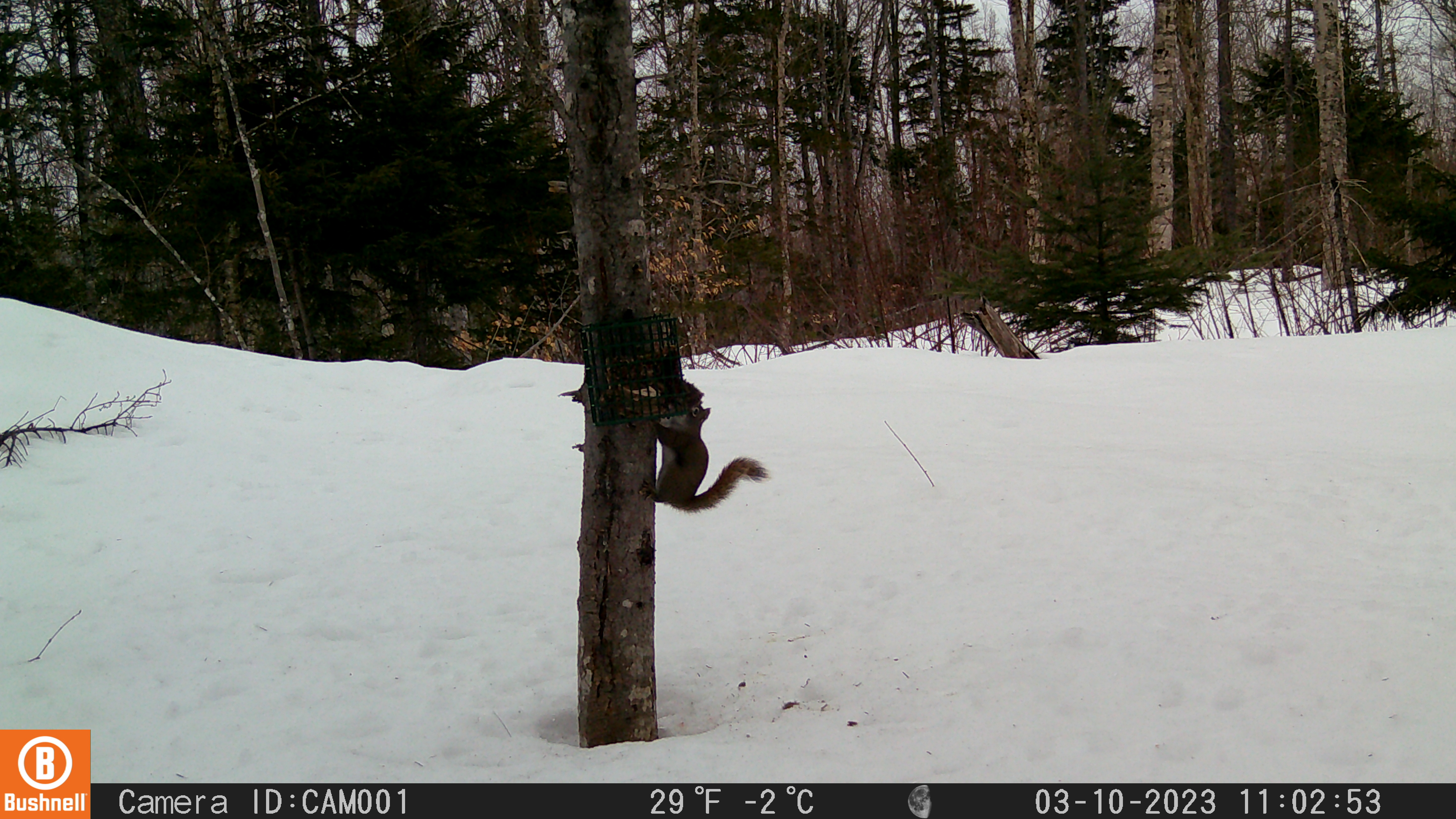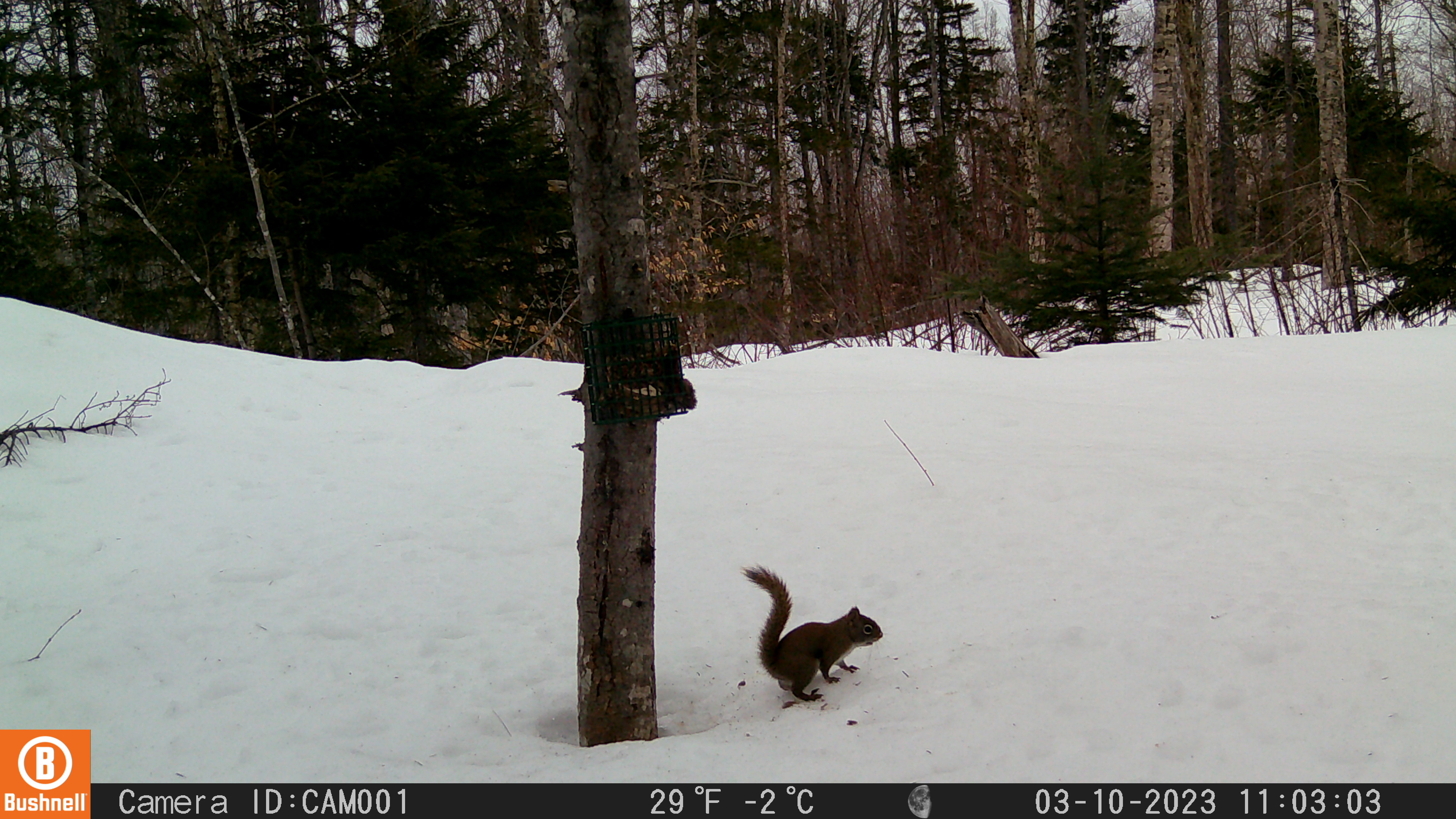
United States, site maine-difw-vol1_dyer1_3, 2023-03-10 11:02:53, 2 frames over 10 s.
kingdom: Animalia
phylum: Chordata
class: Mammalia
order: Rodentia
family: Sciuridae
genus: Tamiasciurus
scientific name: Tamiasciurus hudsonicus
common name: red squirrel